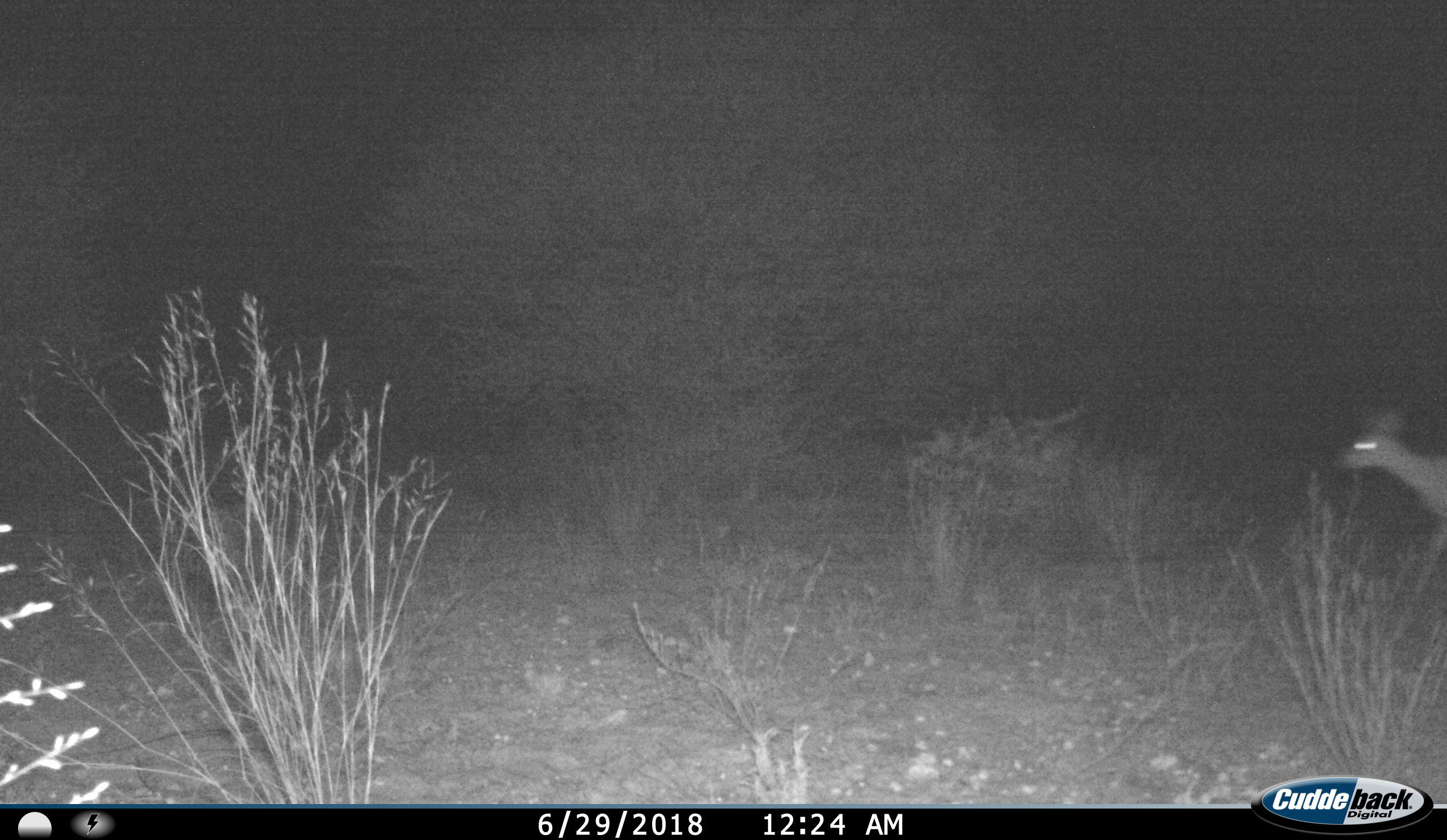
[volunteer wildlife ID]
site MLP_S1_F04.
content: unidentified animal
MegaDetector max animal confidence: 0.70